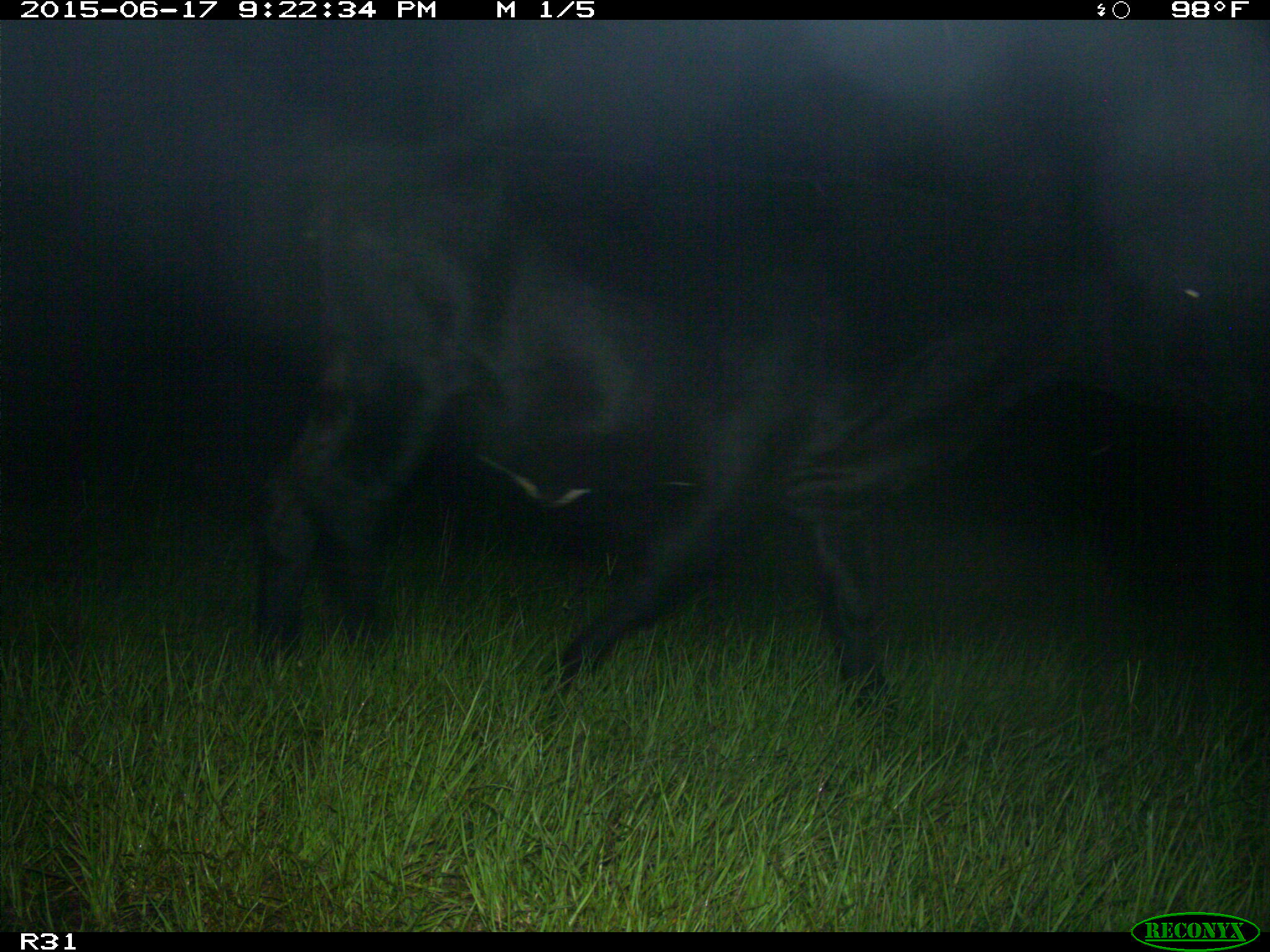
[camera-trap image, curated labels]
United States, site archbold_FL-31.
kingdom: Animalia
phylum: Chordata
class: Mammalia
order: Artiodactyla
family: Bovidae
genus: Bos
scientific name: Bos taurus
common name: domestic cow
Bos taurus (domestic cow).